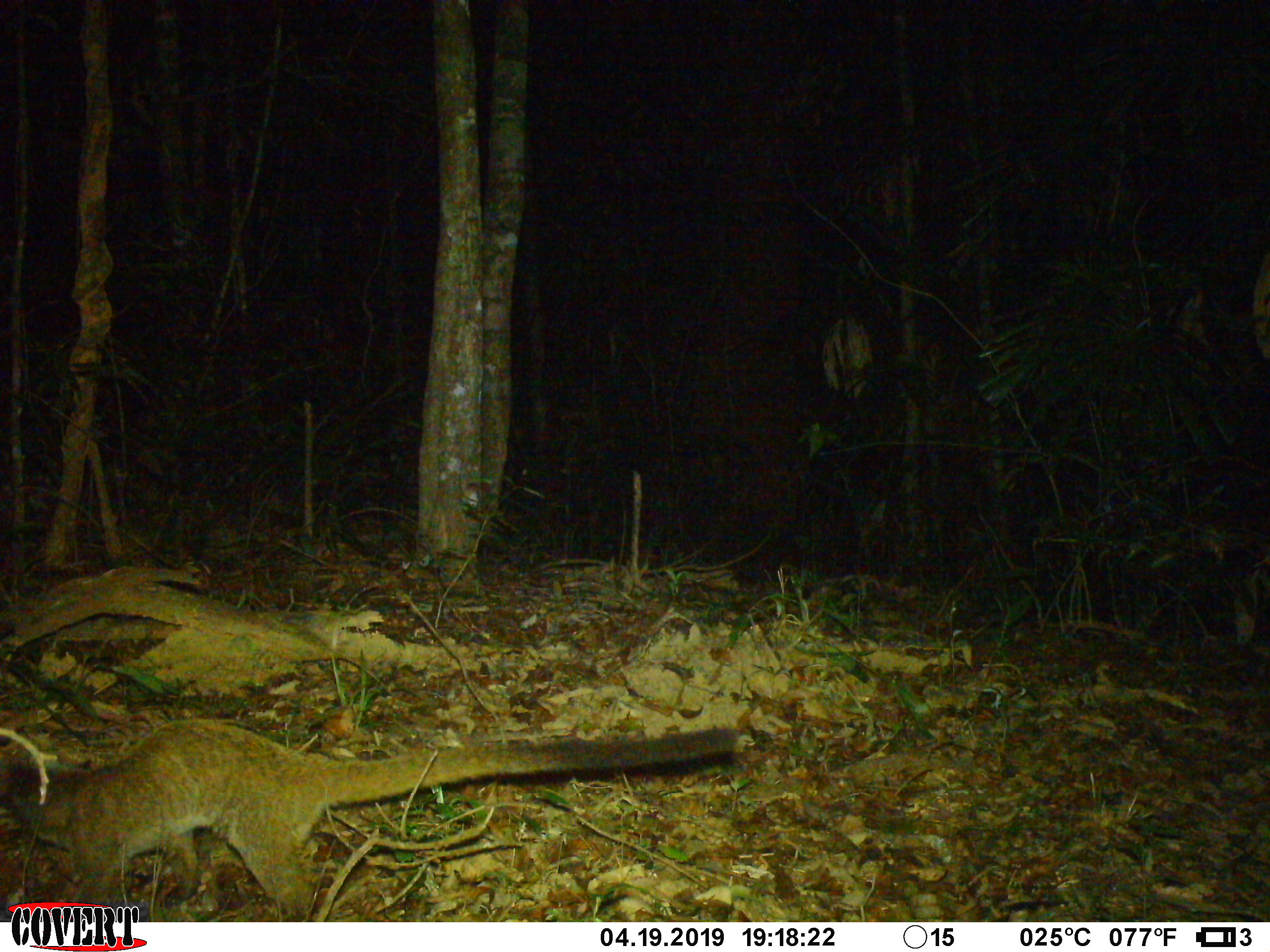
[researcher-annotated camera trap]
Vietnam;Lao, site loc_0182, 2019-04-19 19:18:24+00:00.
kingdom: Animalia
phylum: Chordata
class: Mammalia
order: Carnivora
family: Viverridae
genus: Paguma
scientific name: Paguma larvata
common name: masked palm civet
Masked palm civet (Paguma larvata). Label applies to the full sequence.